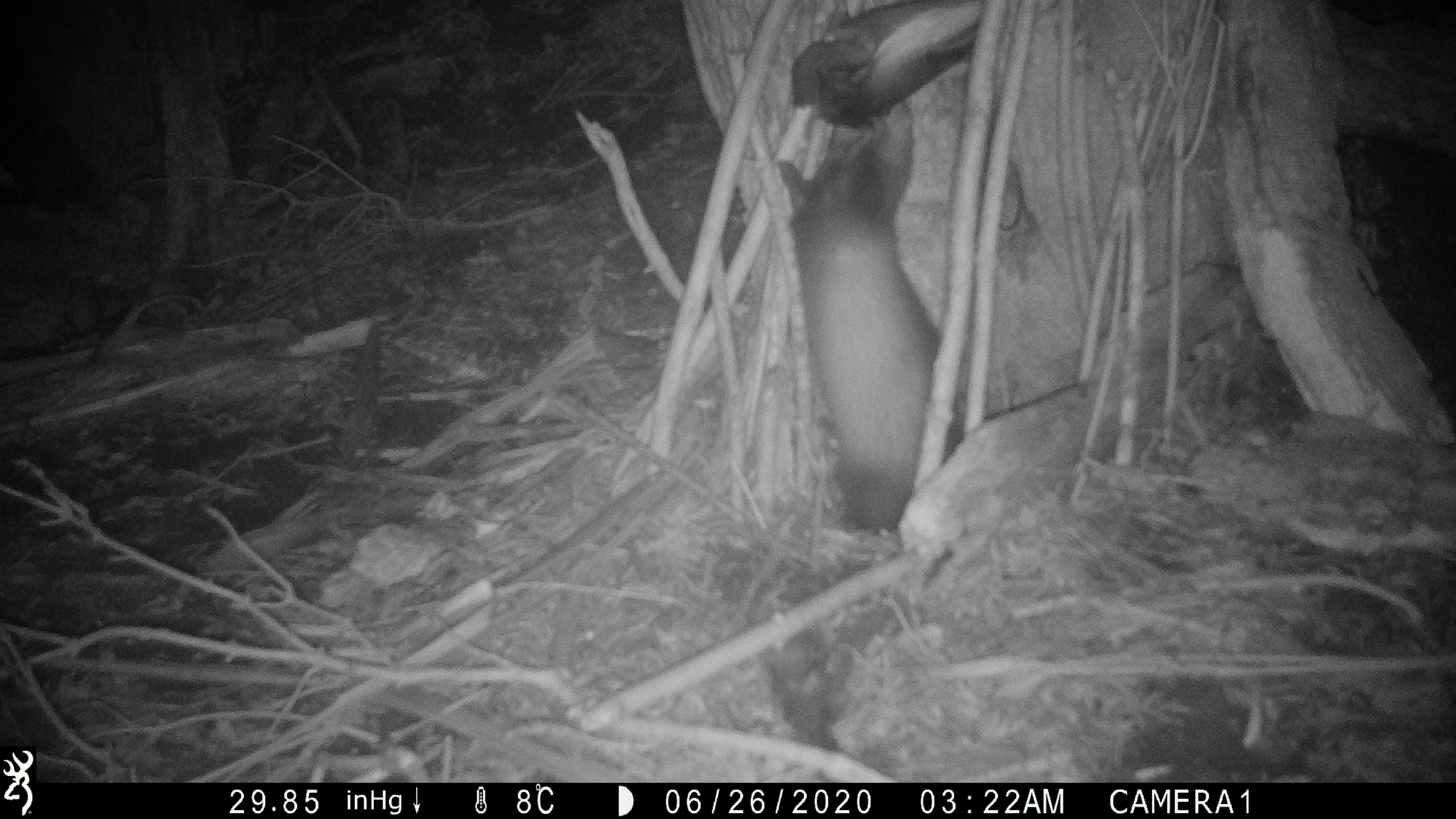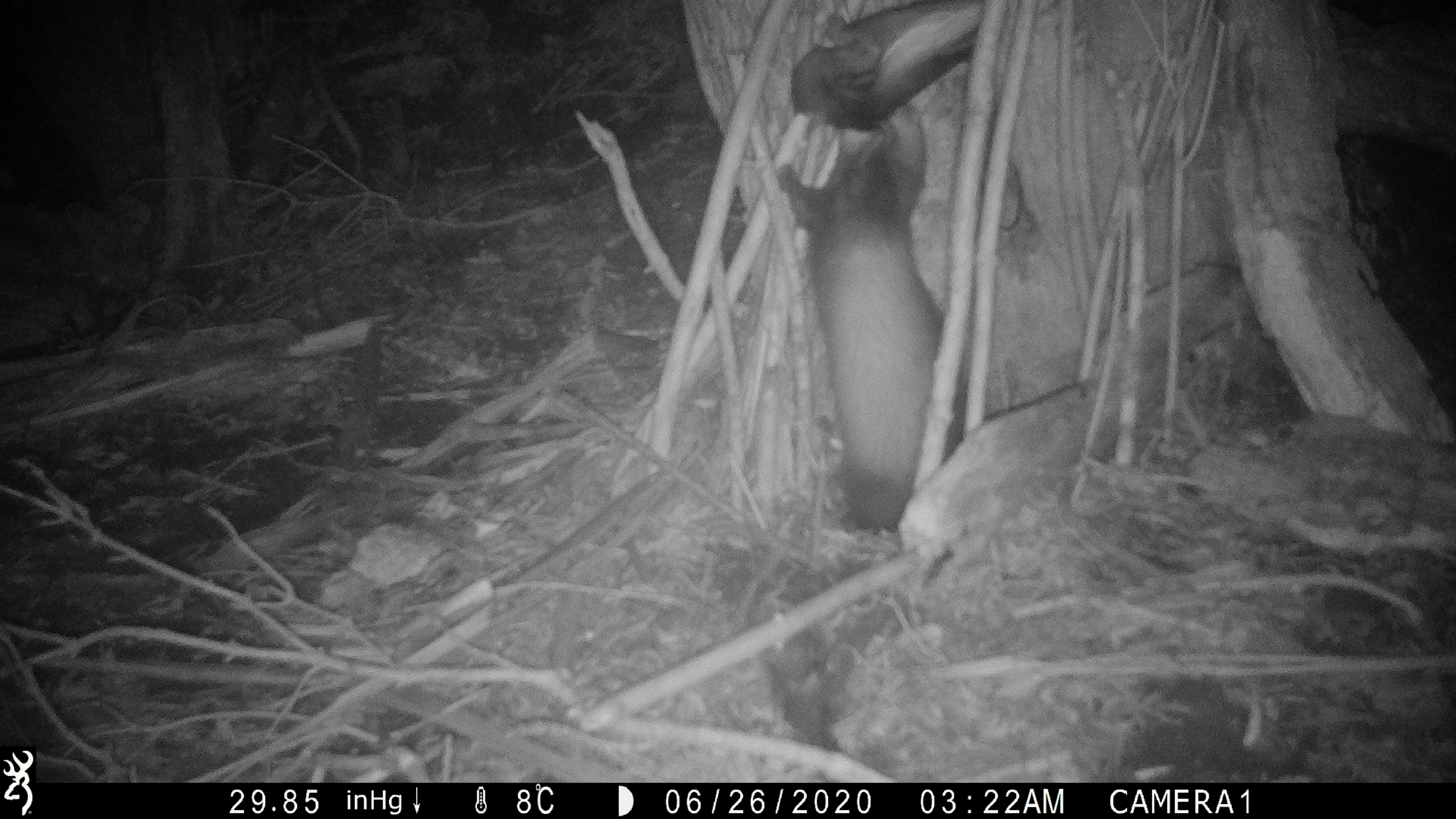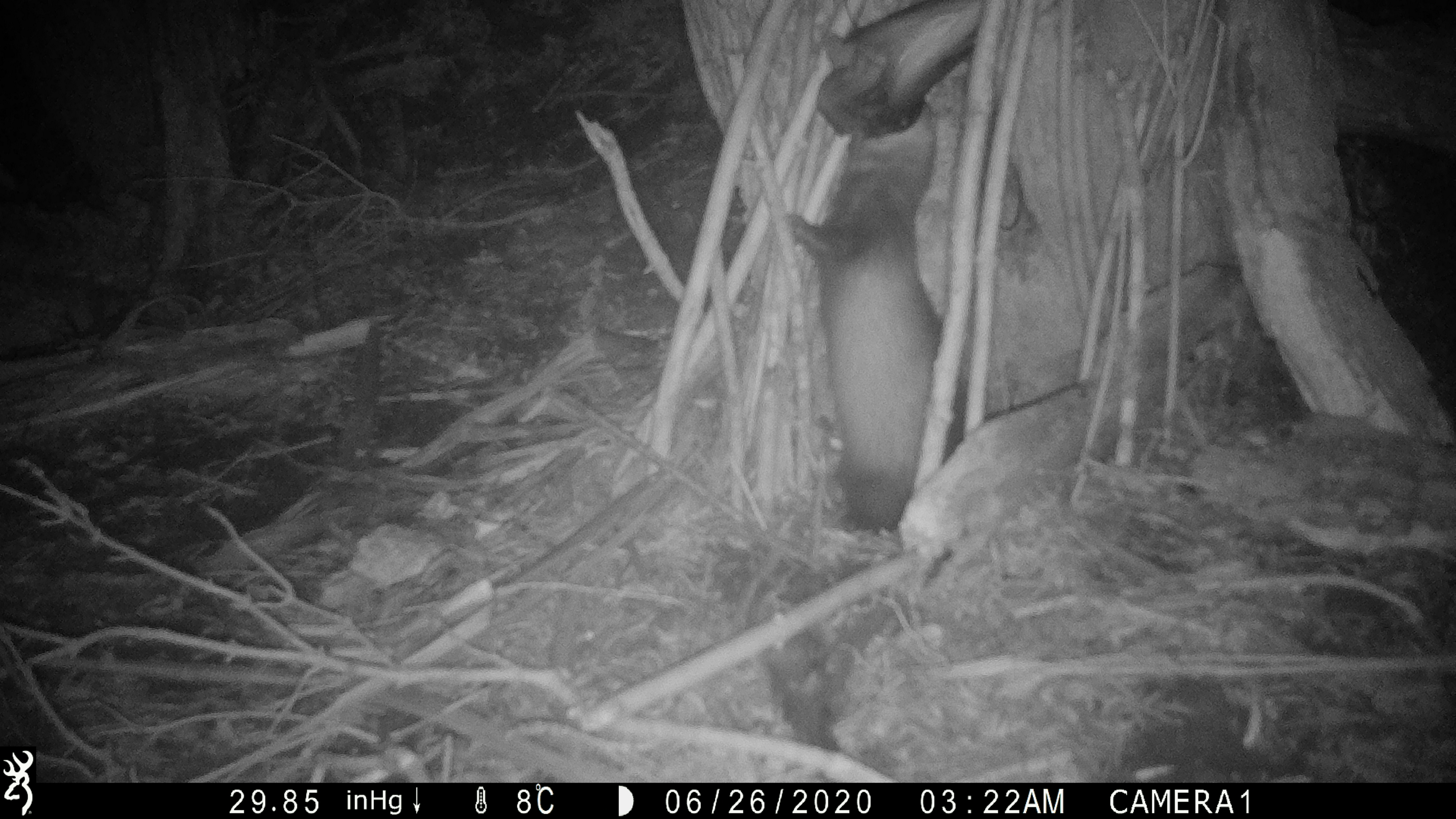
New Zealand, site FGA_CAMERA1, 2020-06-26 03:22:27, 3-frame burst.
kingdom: Animalia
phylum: Chordata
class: Mammalia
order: Carnivora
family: Mustelidae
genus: Mustela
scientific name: Mustela furo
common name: ferret